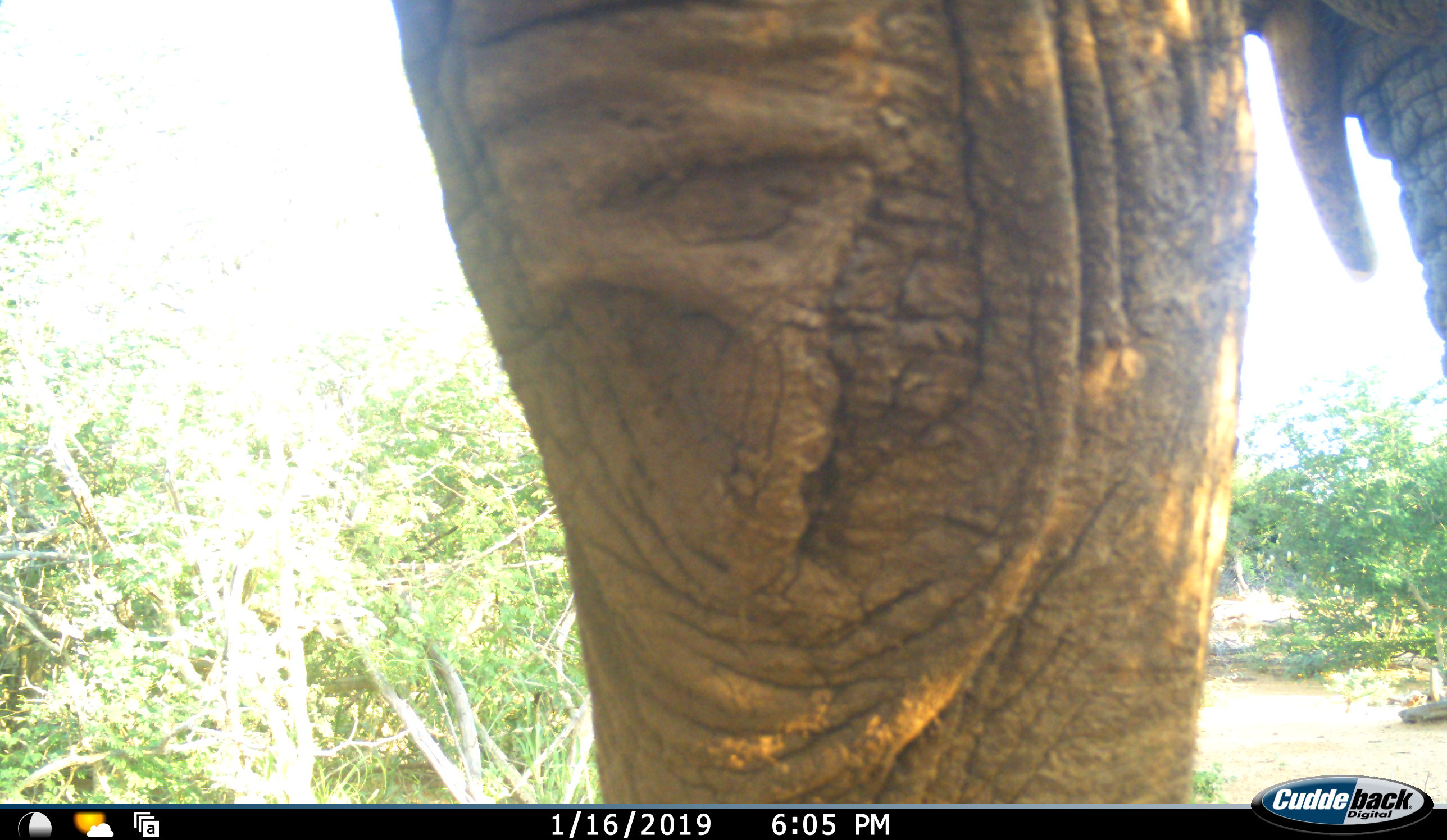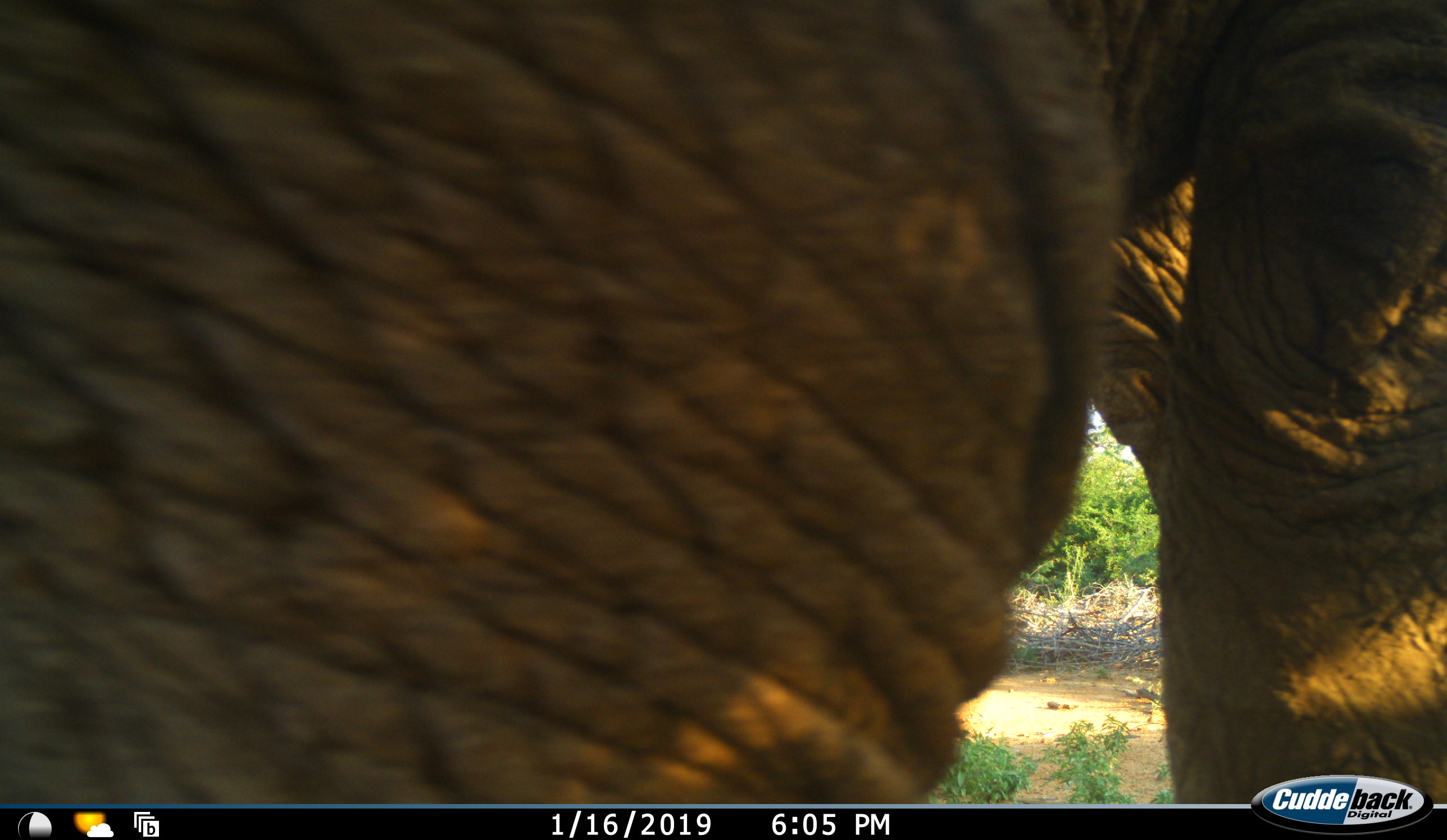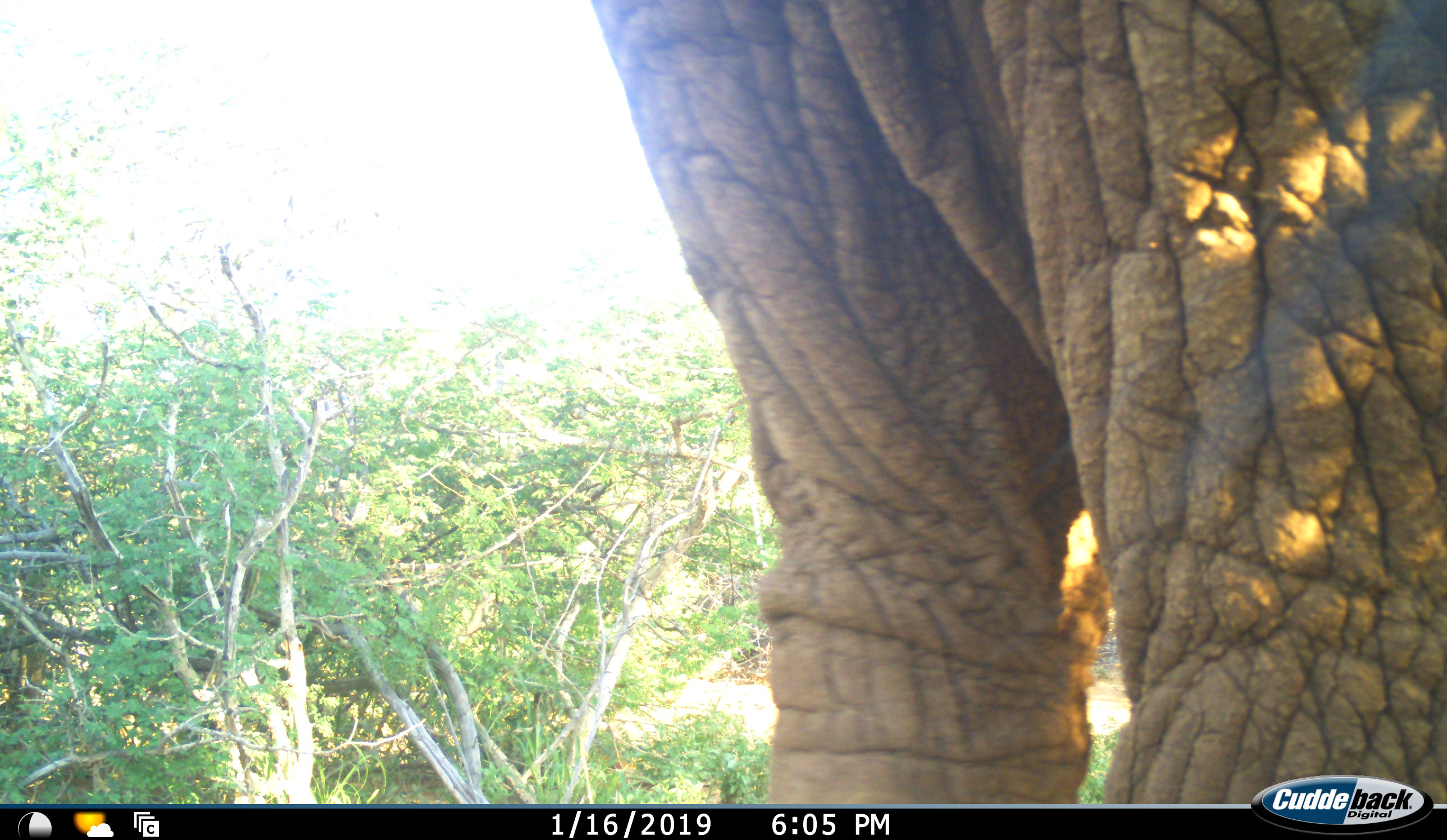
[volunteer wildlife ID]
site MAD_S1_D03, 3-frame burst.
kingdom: Animalia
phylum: Chordata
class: Mammalia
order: Proboscidea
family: Elephantidae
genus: Loxodonta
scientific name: Loxodonta africana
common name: african bush elephant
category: elephant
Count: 1.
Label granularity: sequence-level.